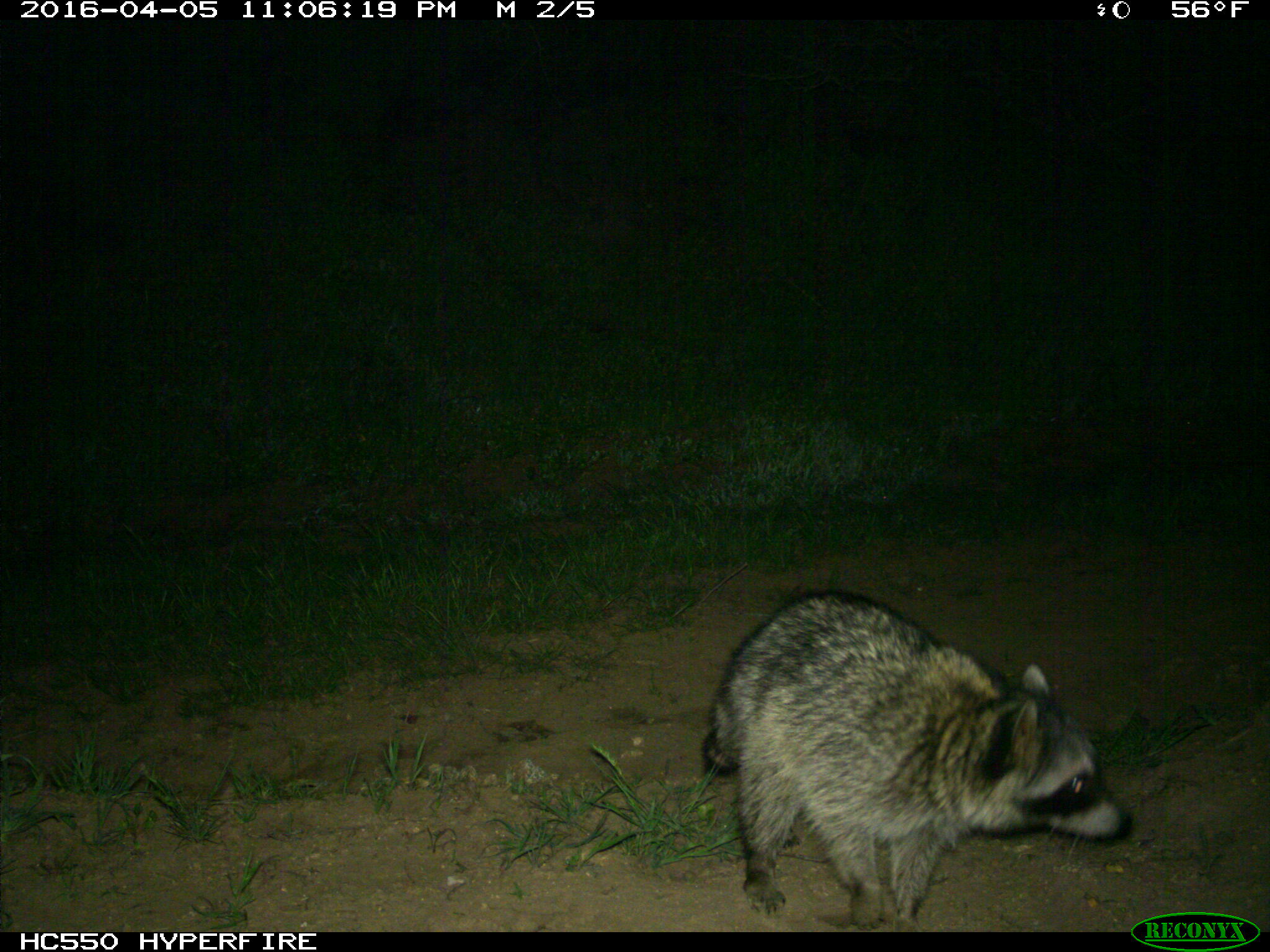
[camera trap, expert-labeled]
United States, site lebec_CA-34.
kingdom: Animalia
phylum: Chordata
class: Mammalia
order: Carnivora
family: Procyonidae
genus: Procyon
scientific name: Procyon lotor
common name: common raccoon